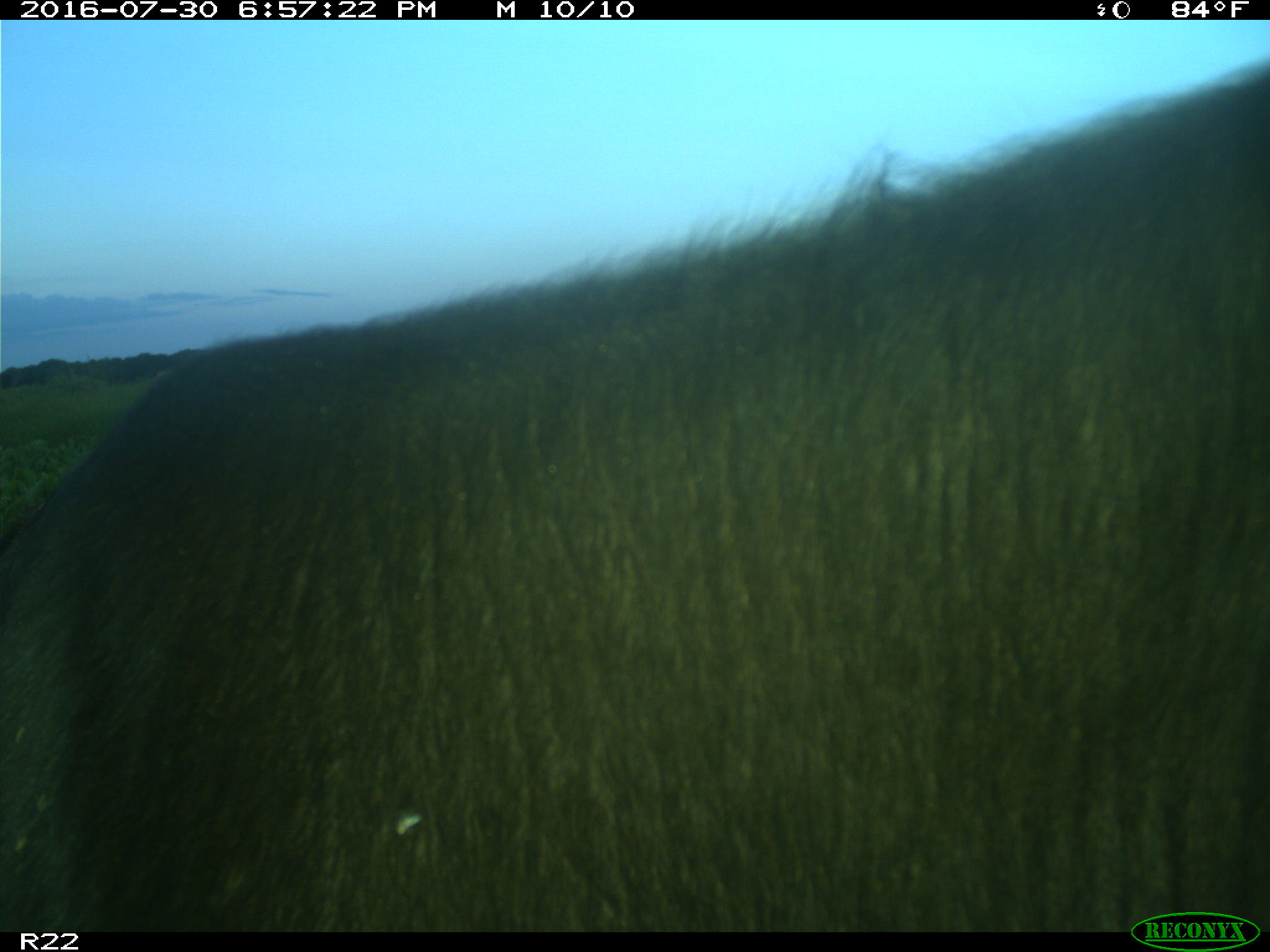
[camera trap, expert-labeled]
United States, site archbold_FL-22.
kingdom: Animalia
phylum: Chordata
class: Mammalia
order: Artiodactyla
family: Bovidae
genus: Bos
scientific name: Bos taurus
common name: domestic cow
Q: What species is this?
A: Bos taurus (domestic cow).